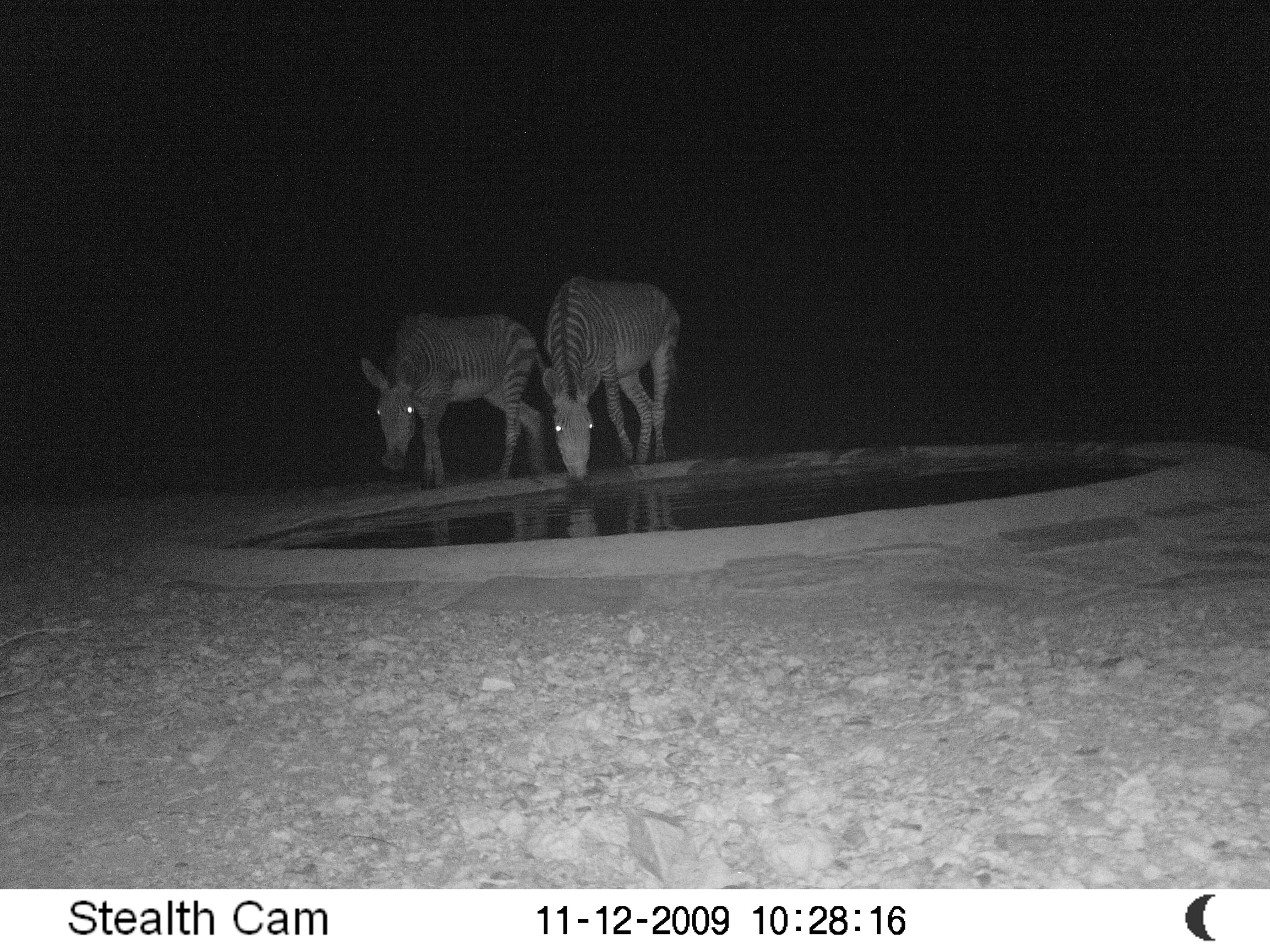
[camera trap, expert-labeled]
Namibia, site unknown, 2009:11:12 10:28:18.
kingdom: Animalia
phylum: Chordata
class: Mammalia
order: Perissodactyla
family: Equidae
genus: Equus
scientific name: Equus zebra hartmannae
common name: hartmann's mountain zebra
Equus zebra hartmannae (hartmann's mountain zebra).